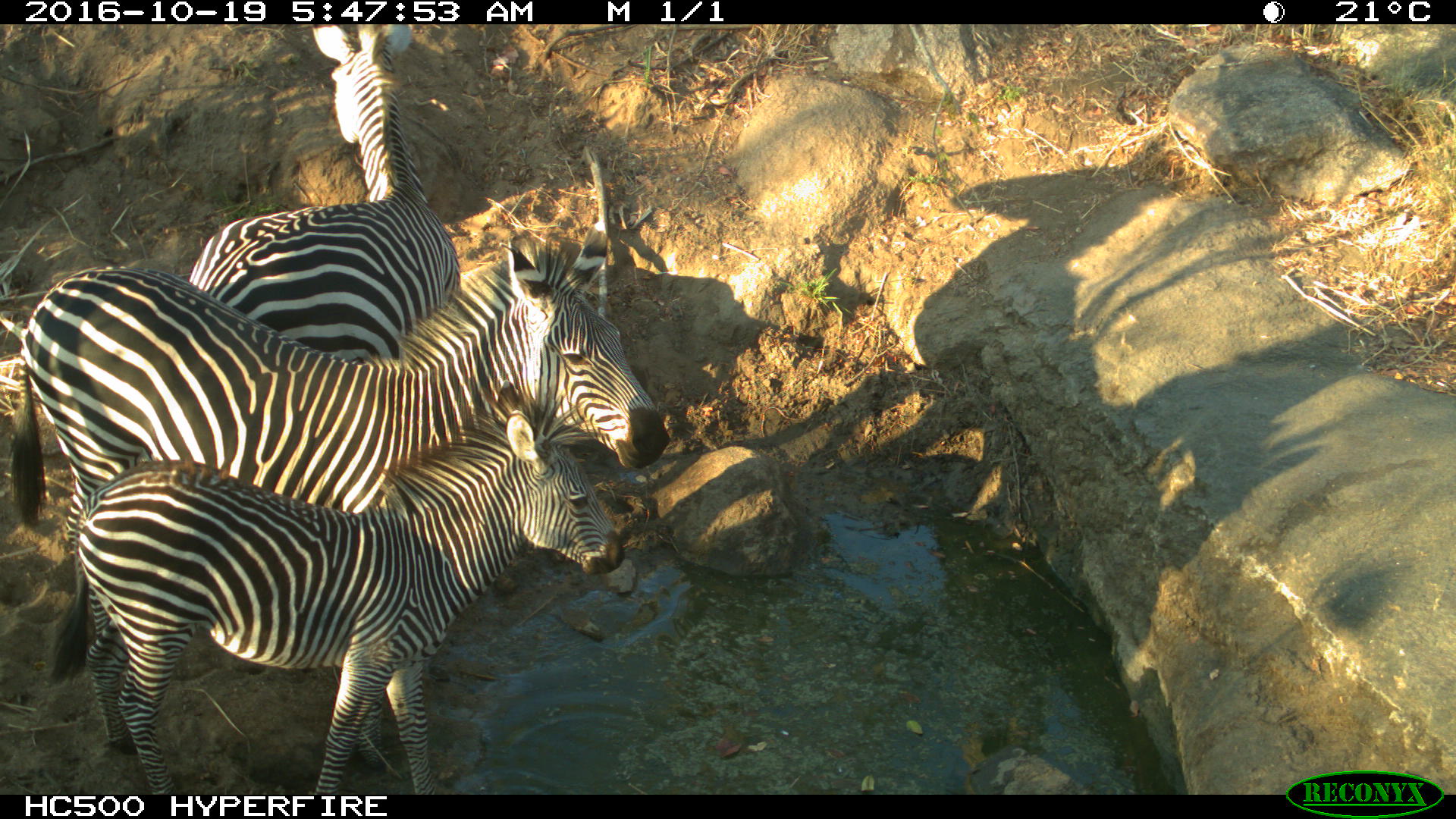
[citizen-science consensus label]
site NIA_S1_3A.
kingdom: Animalia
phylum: Chordata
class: Mammalia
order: Perissodactyla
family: Equidae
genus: Equus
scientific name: Equus quagga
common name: plains zebra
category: zebraplains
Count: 3.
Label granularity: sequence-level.